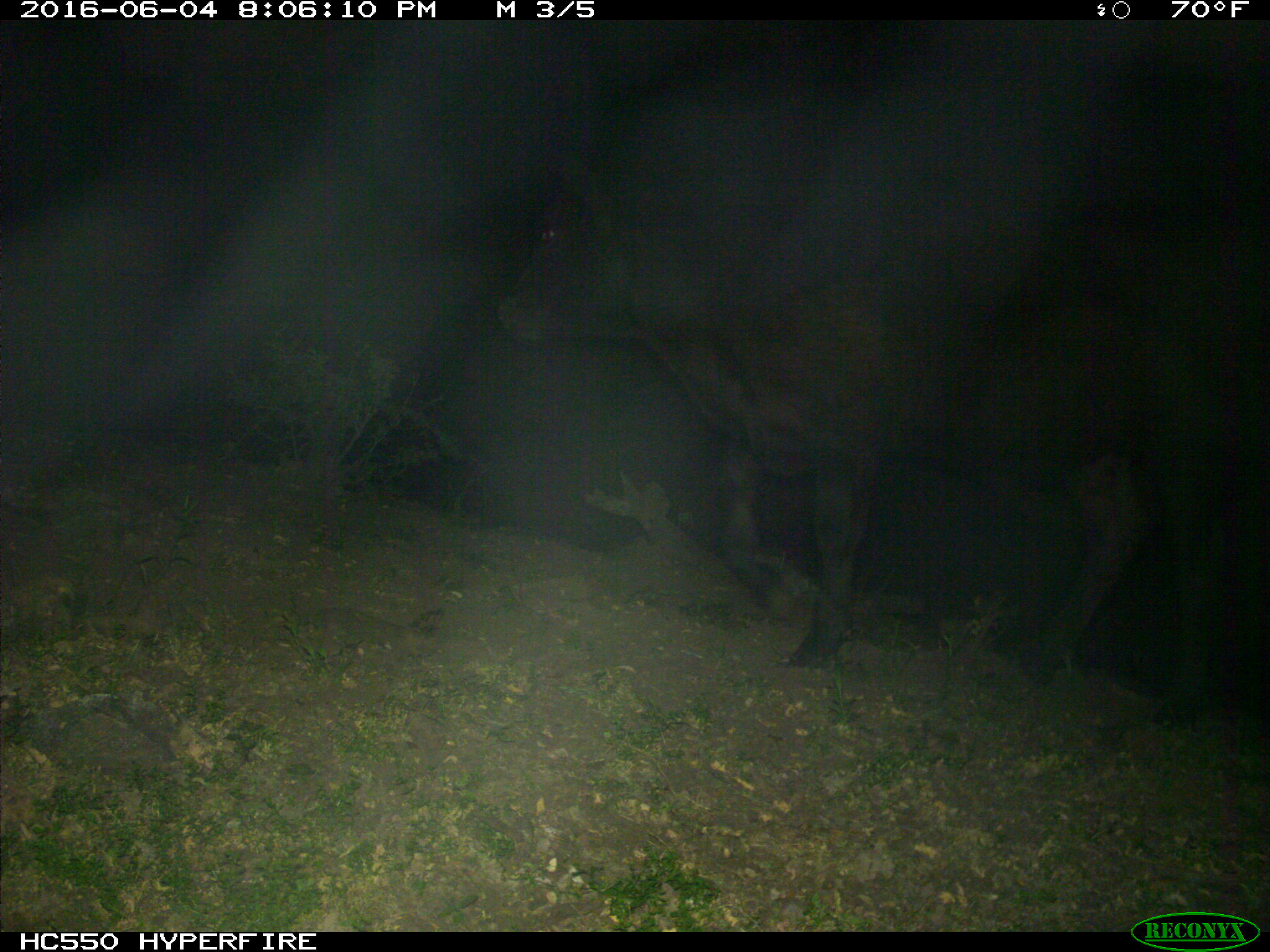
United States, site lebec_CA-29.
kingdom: Animalia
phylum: Chordata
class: Mammalia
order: Artiodactyla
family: Bovidae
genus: Bos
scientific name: Bos taurus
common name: domestic cow